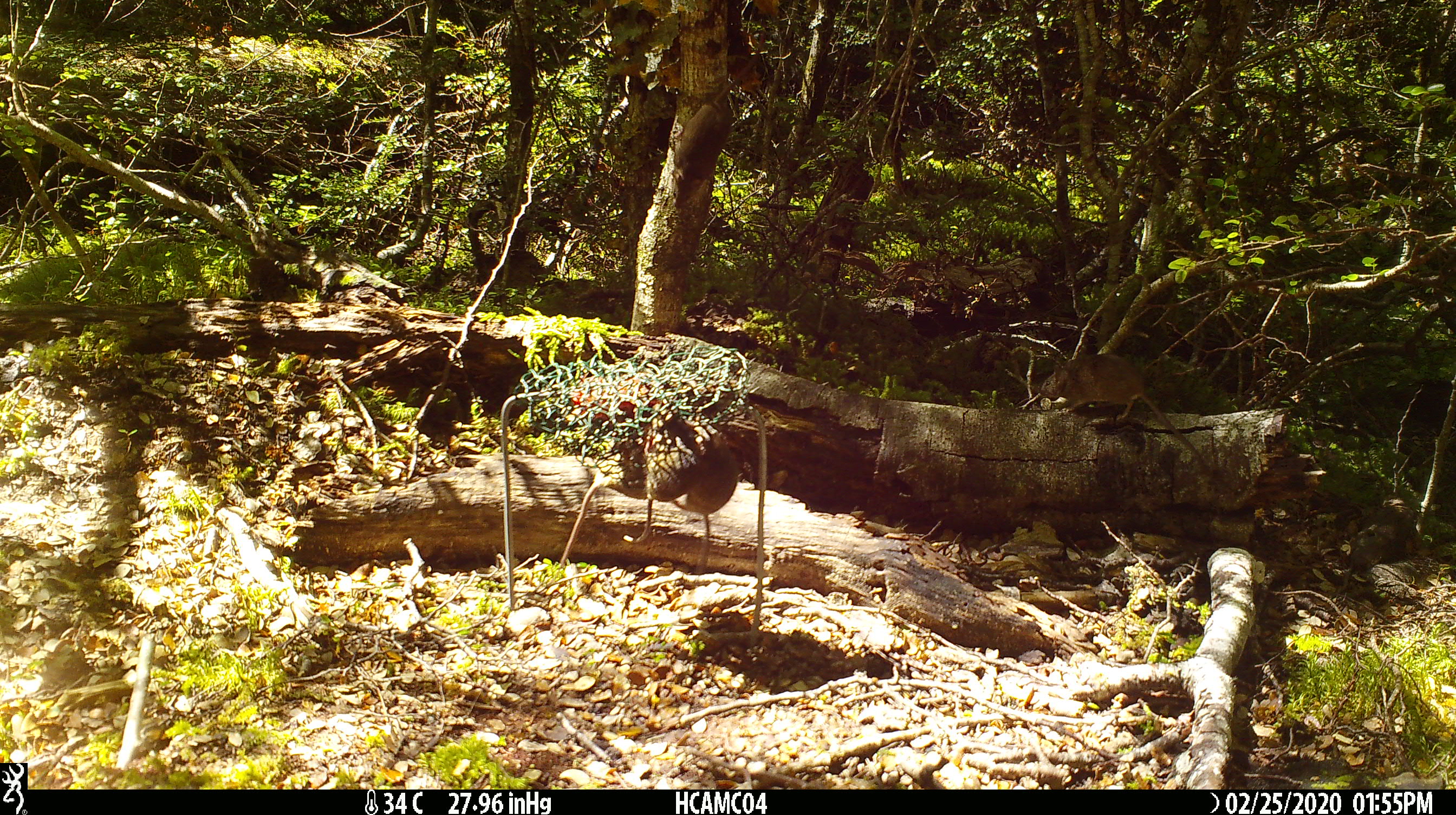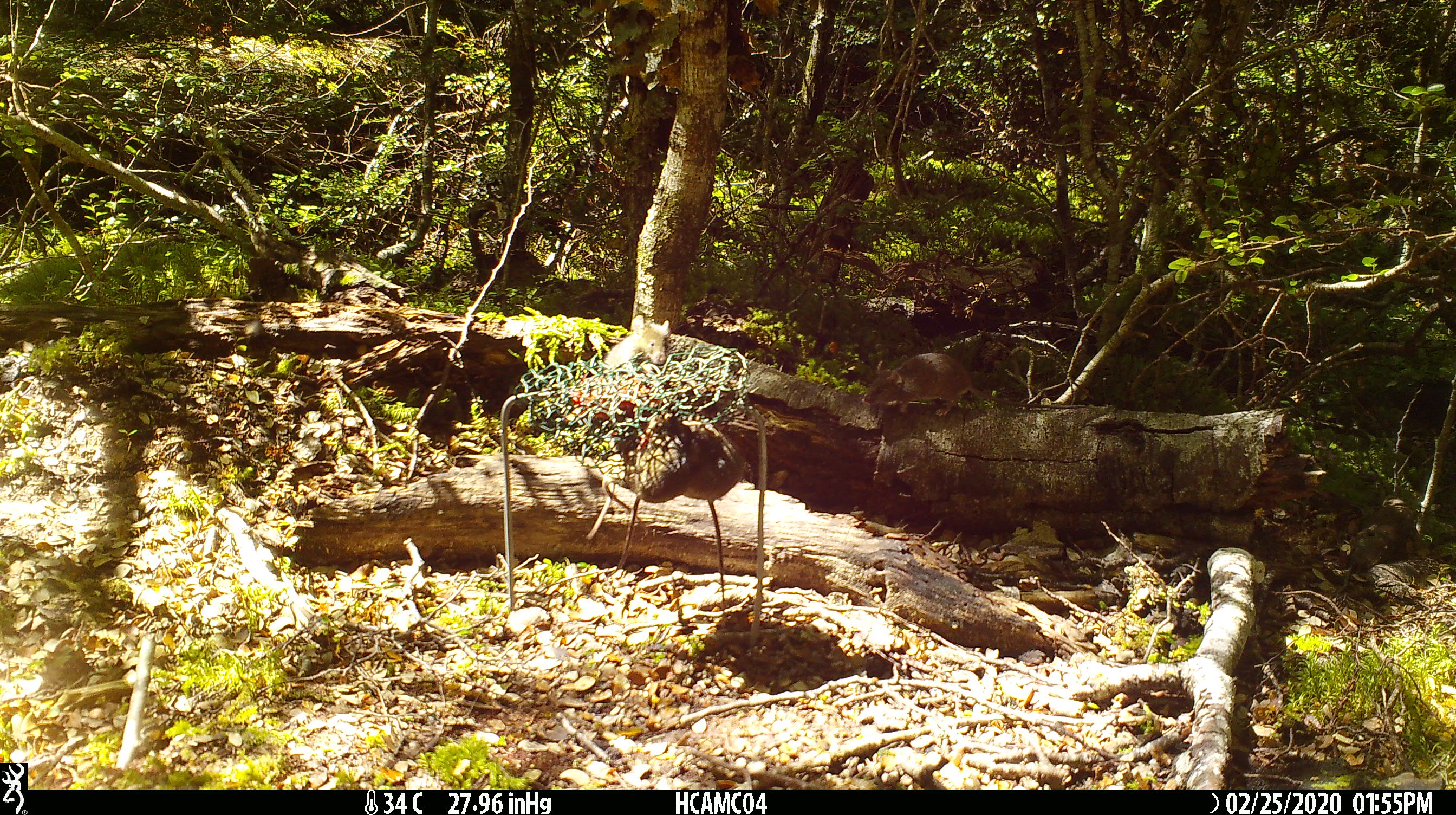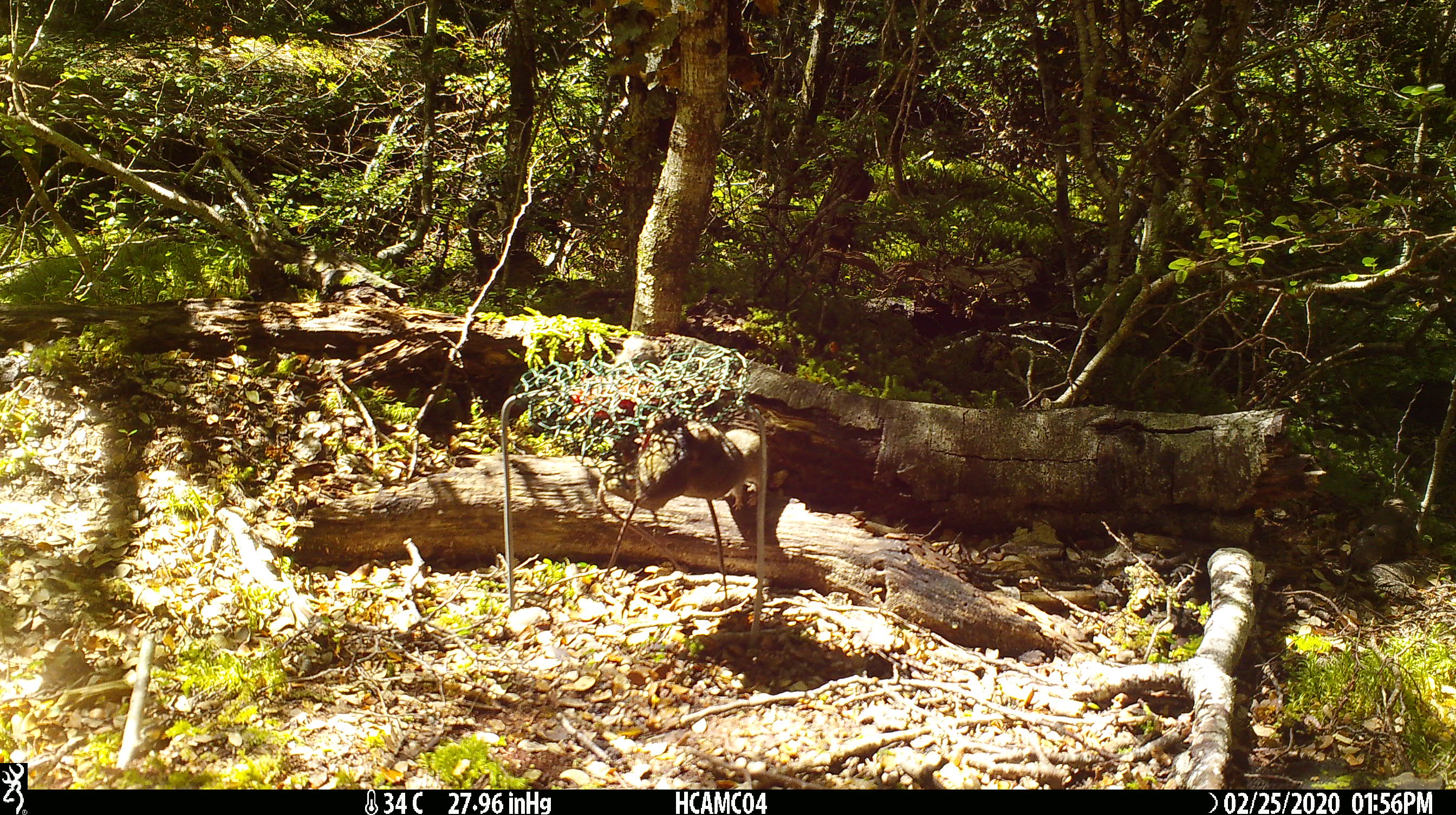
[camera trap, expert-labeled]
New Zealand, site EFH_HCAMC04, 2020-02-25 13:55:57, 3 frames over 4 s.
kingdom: Animalia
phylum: Chordata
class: Mammalia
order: Rodentia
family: Muridae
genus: Mus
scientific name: Mus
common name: mouse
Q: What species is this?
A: Mouse (Mus).